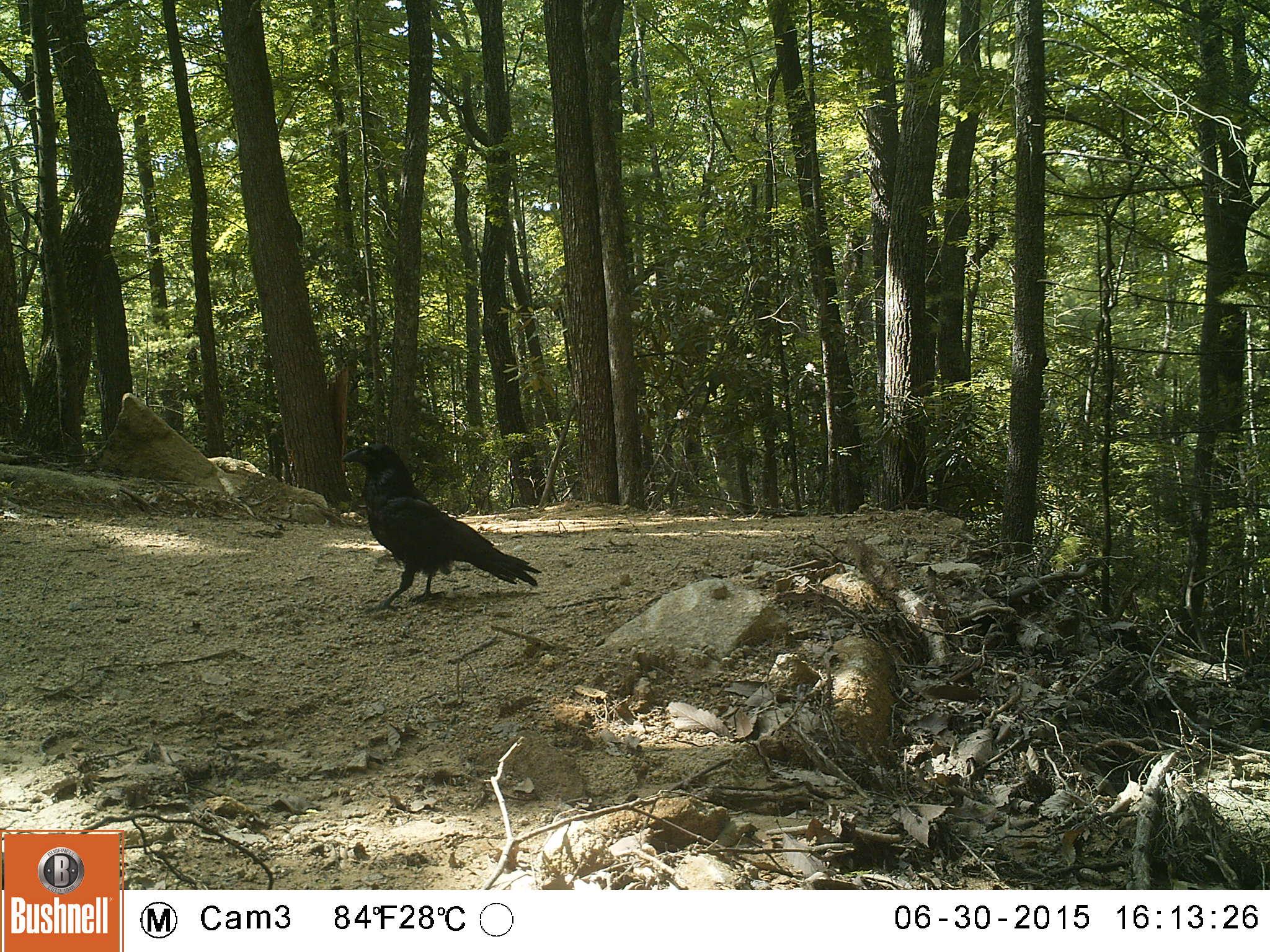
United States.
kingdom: Animalia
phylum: Chordata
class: Aves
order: Passeriformes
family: Corvidae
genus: Corvus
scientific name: Corvus brachyrhynchos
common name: american crow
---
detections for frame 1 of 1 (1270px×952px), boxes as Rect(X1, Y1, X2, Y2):
American Crow: Rect(333, 438, 550, 622)